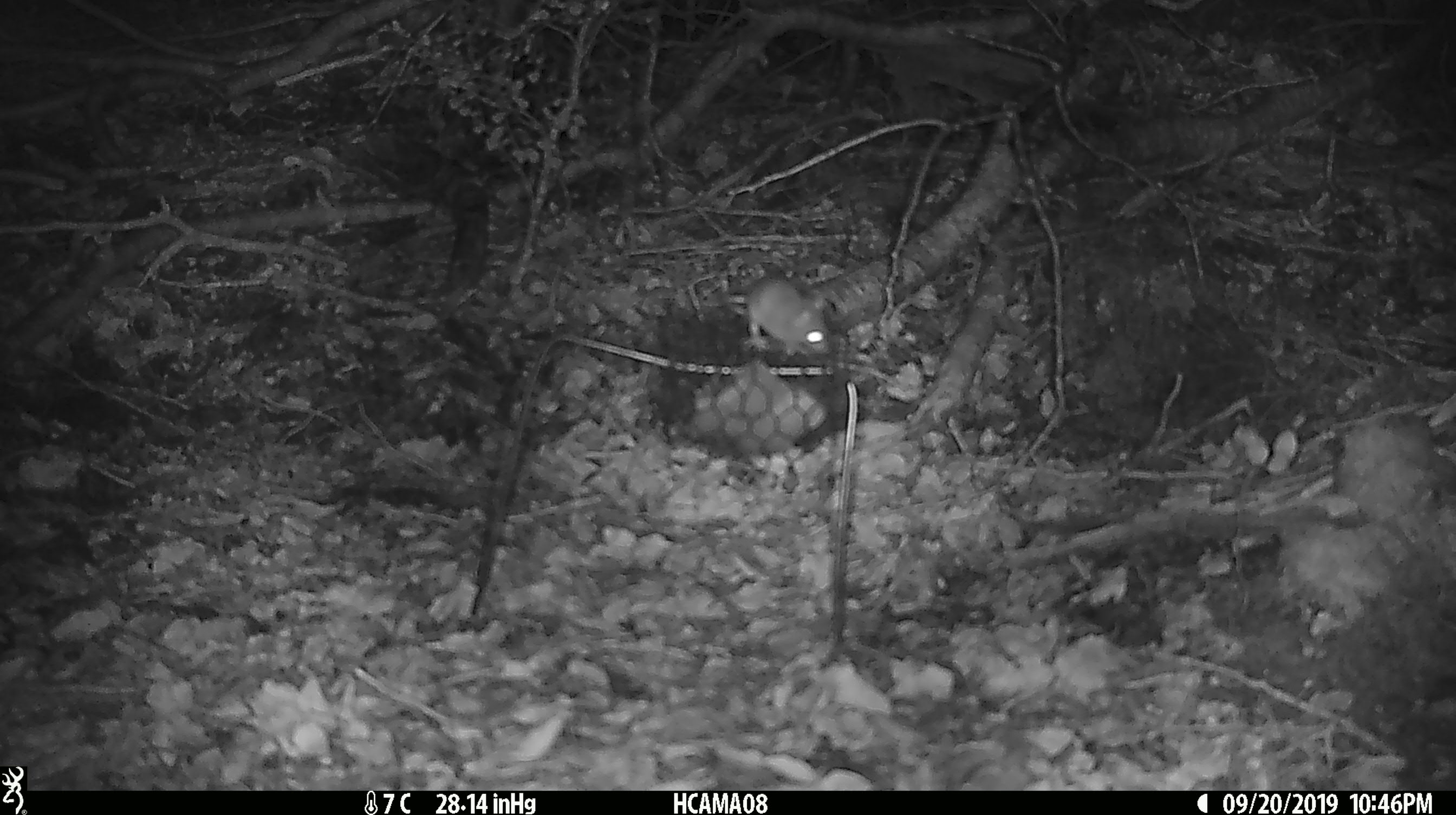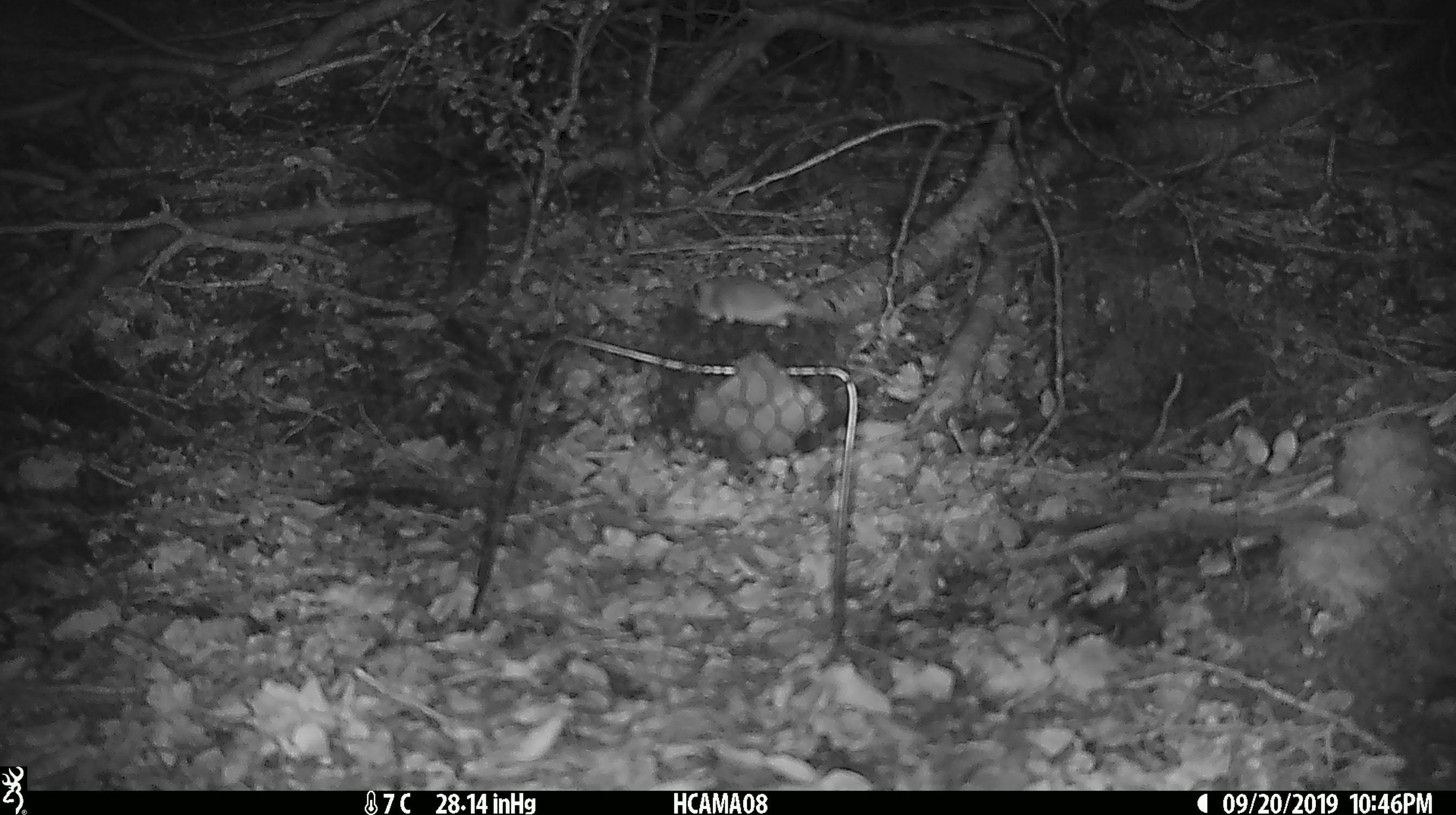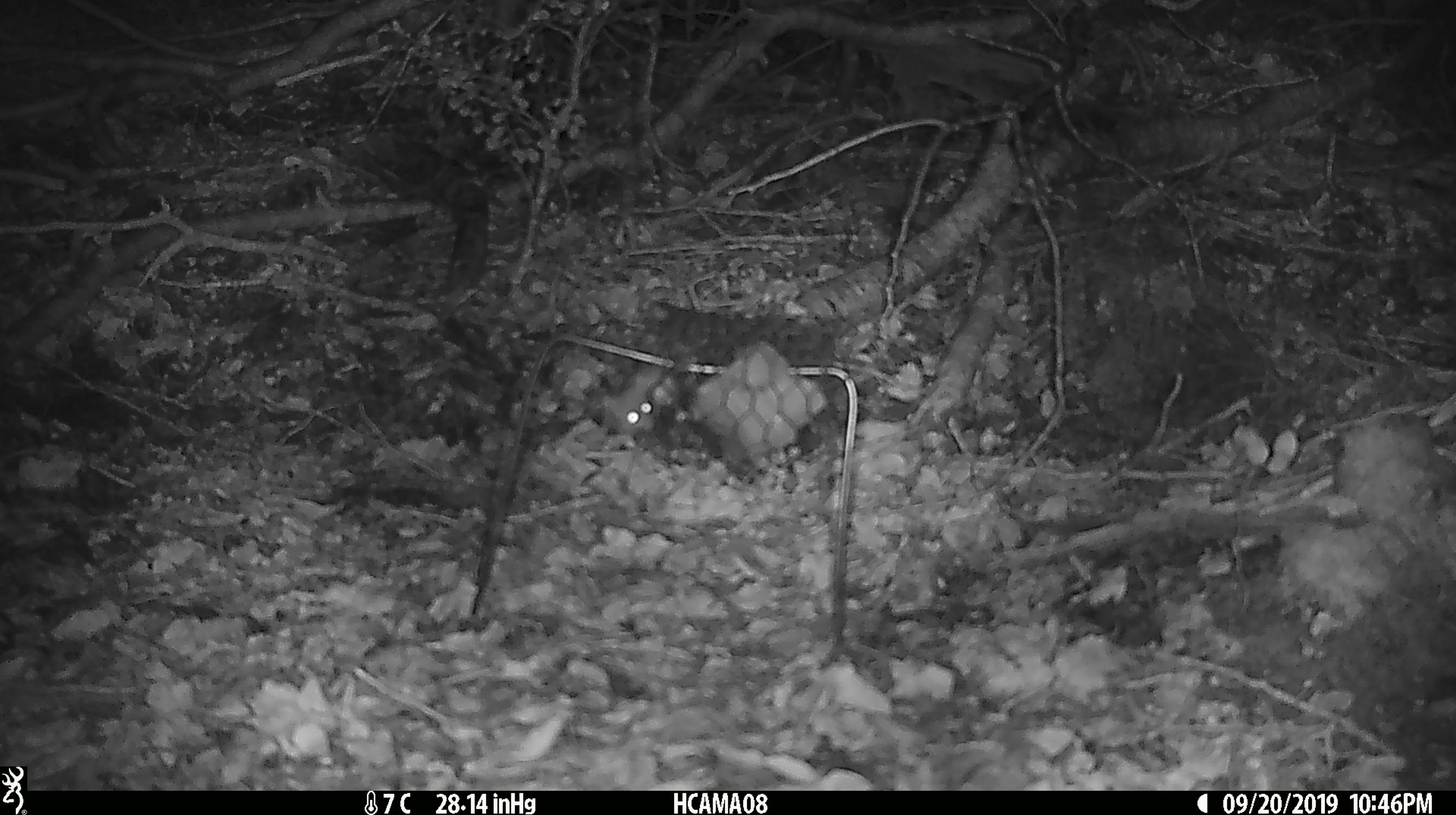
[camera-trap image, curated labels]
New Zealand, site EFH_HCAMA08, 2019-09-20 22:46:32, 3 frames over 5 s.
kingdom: Animalia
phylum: Chordata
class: Mammalia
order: Rodentia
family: Muridae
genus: Mus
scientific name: Mus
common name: mouse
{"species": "mouse (Mus)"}